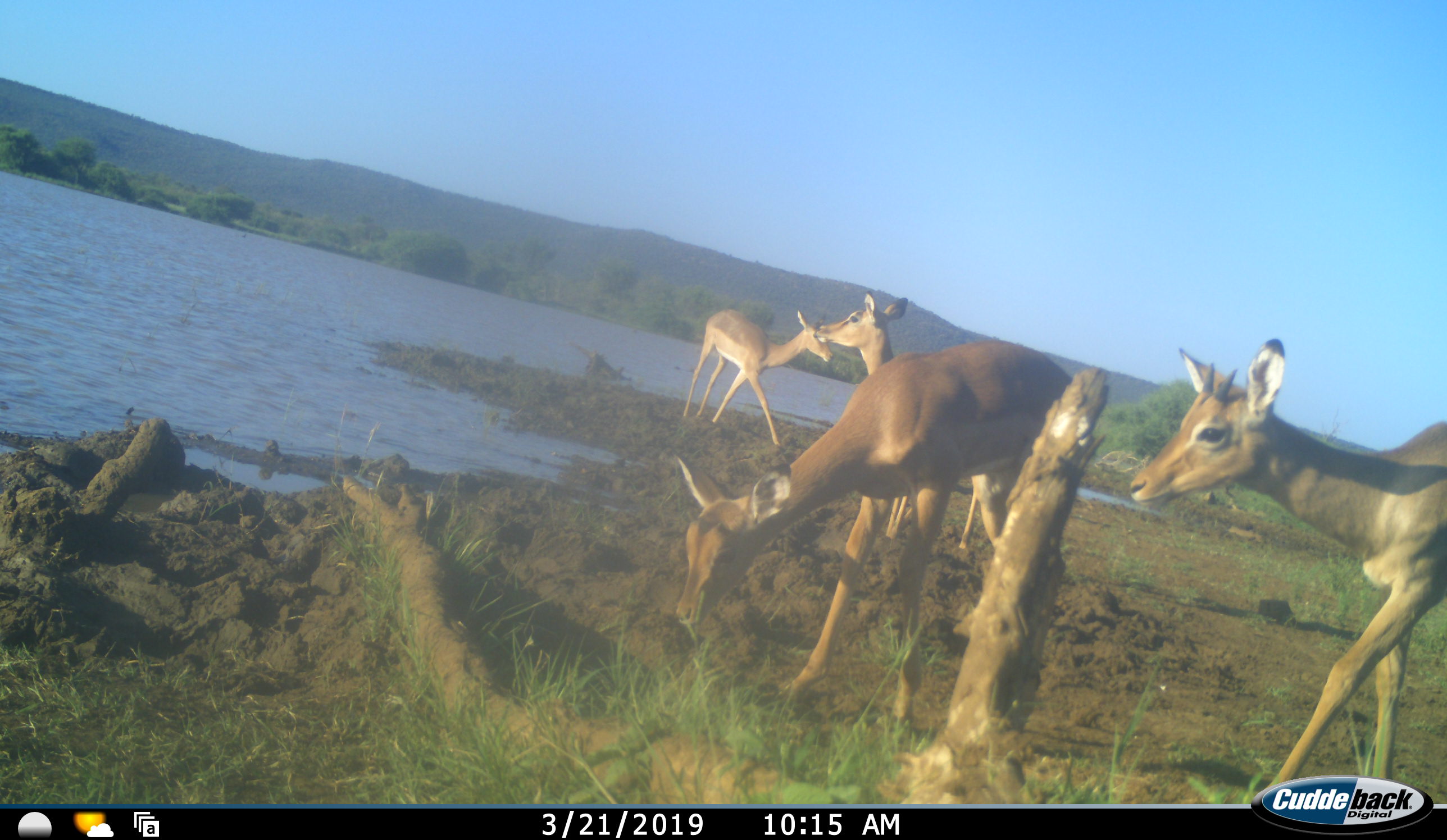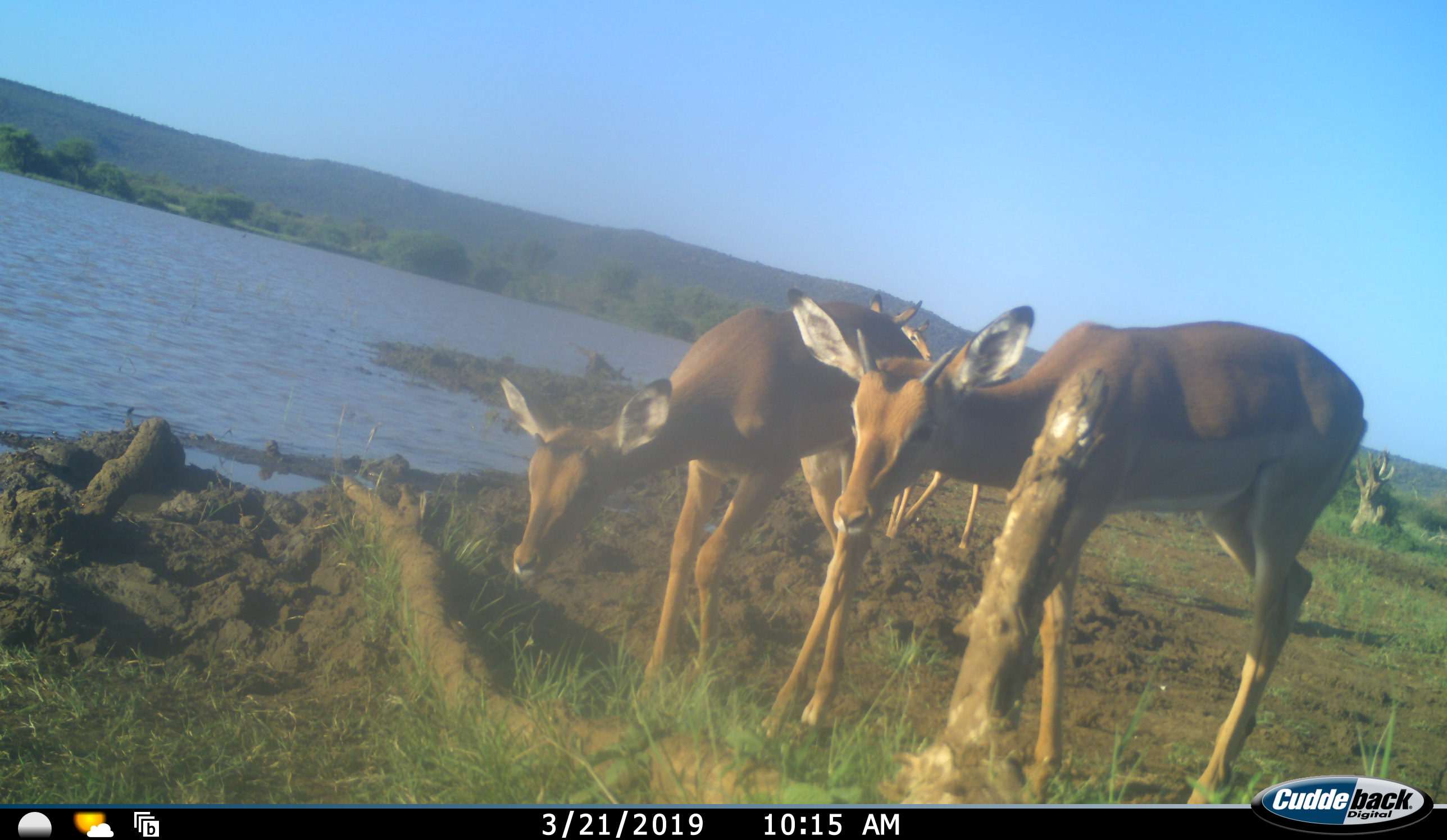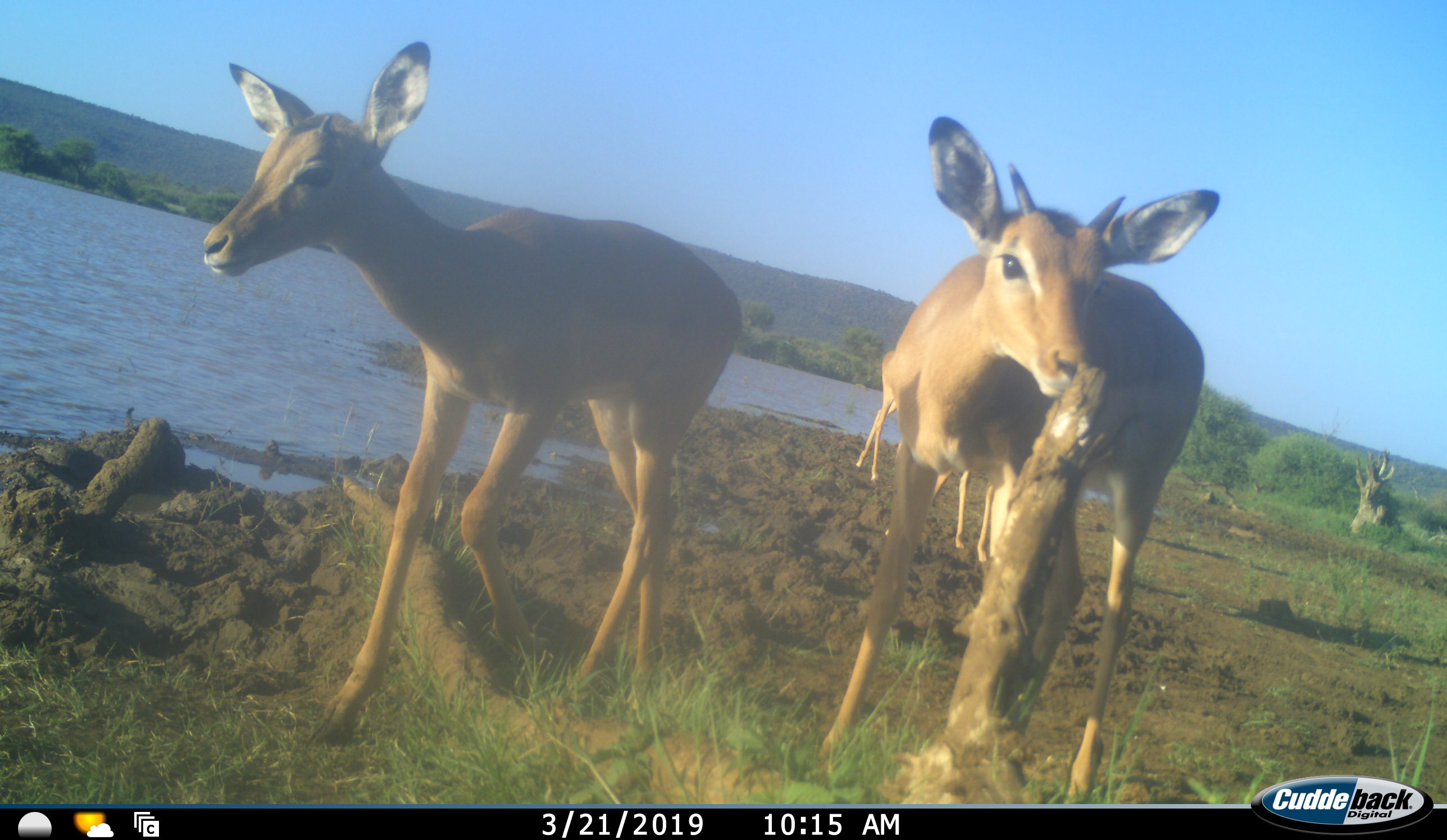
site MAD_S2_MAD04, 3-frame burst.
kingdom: Animalia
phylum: Chordata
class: Mammalia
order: Artiodactyla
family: Bovidae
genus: Aepyceros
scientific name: Aepyceros melampus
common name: impala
Impala (Aepyceros melampus), count 4. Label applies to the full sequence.